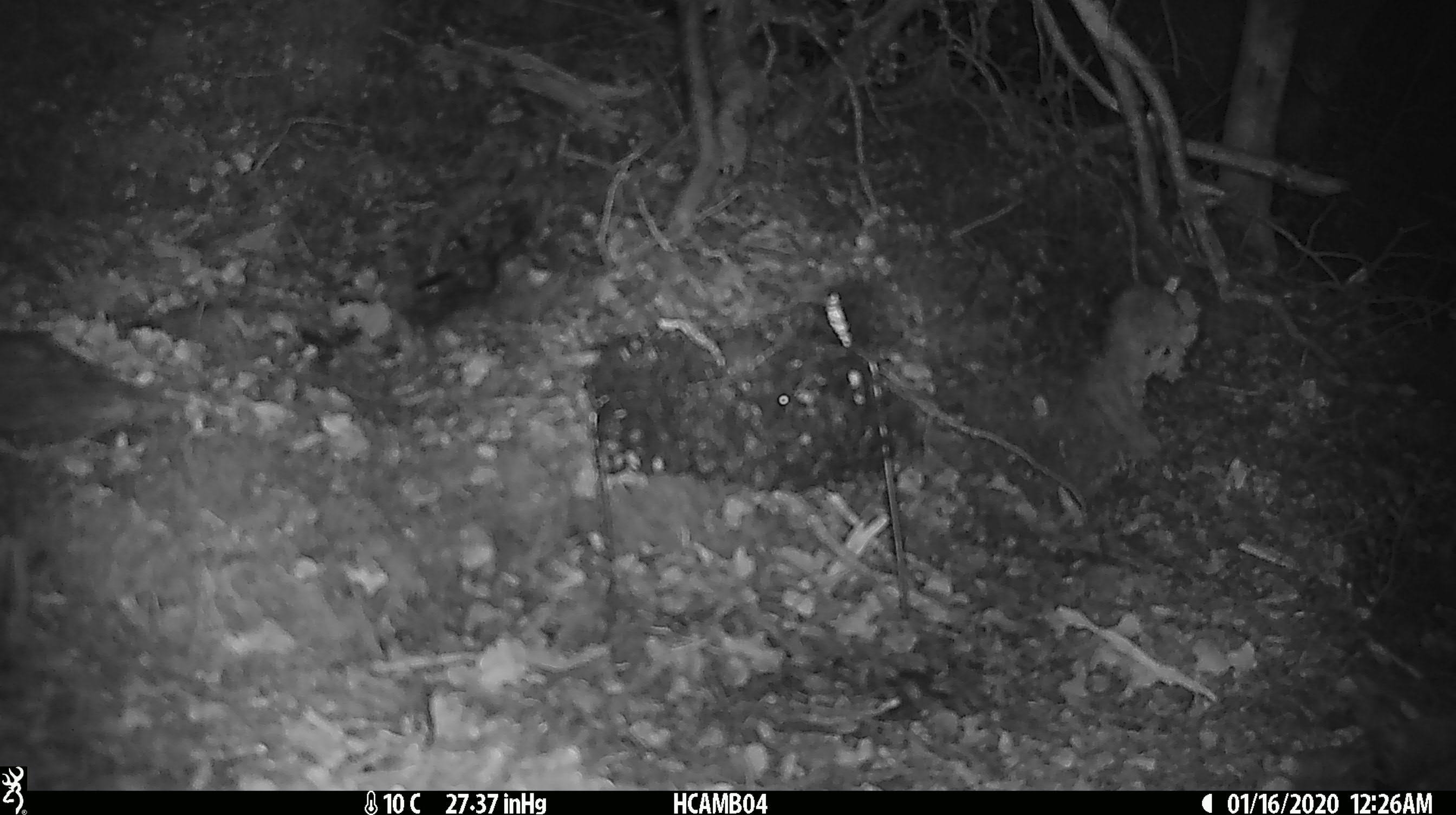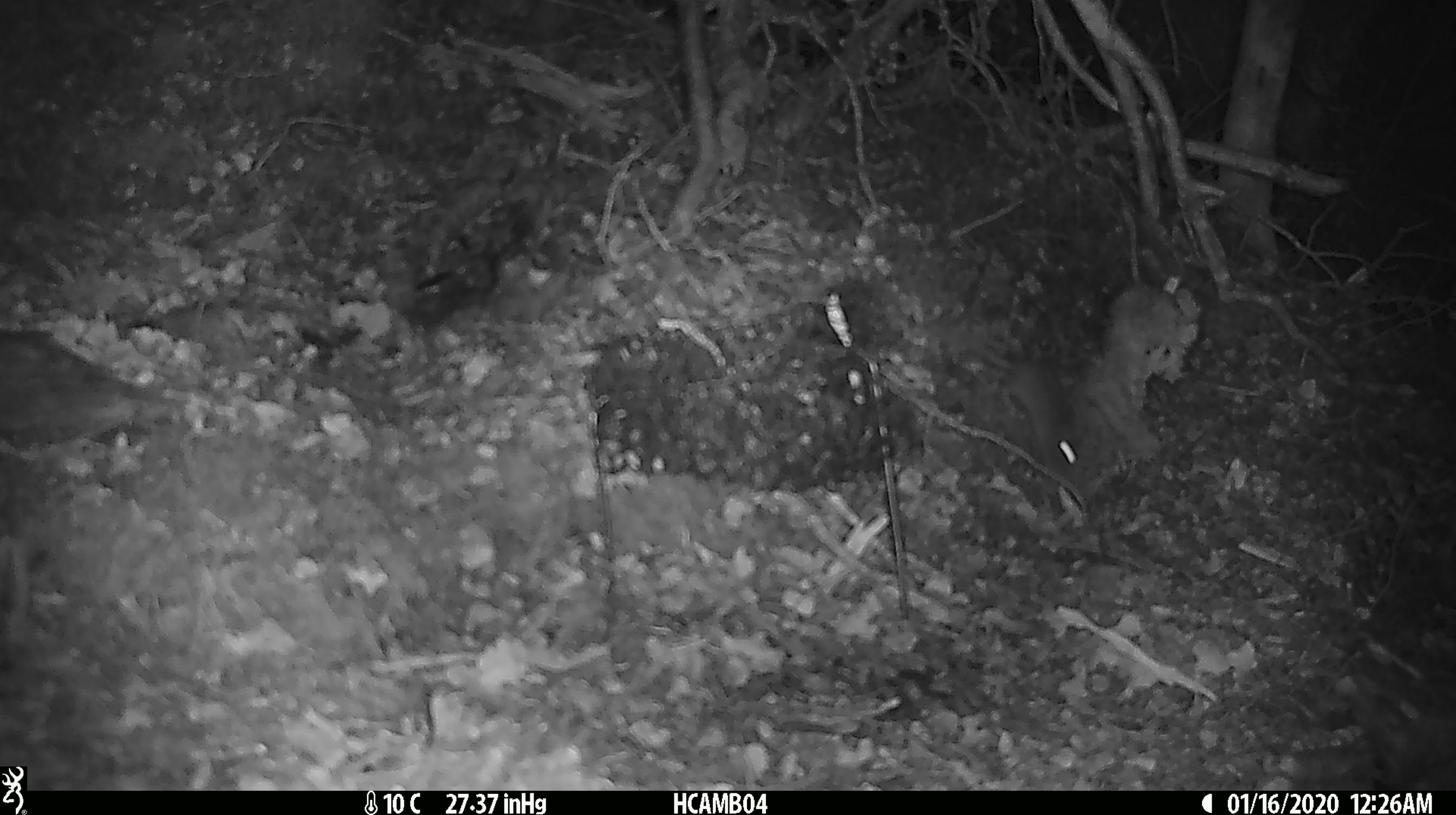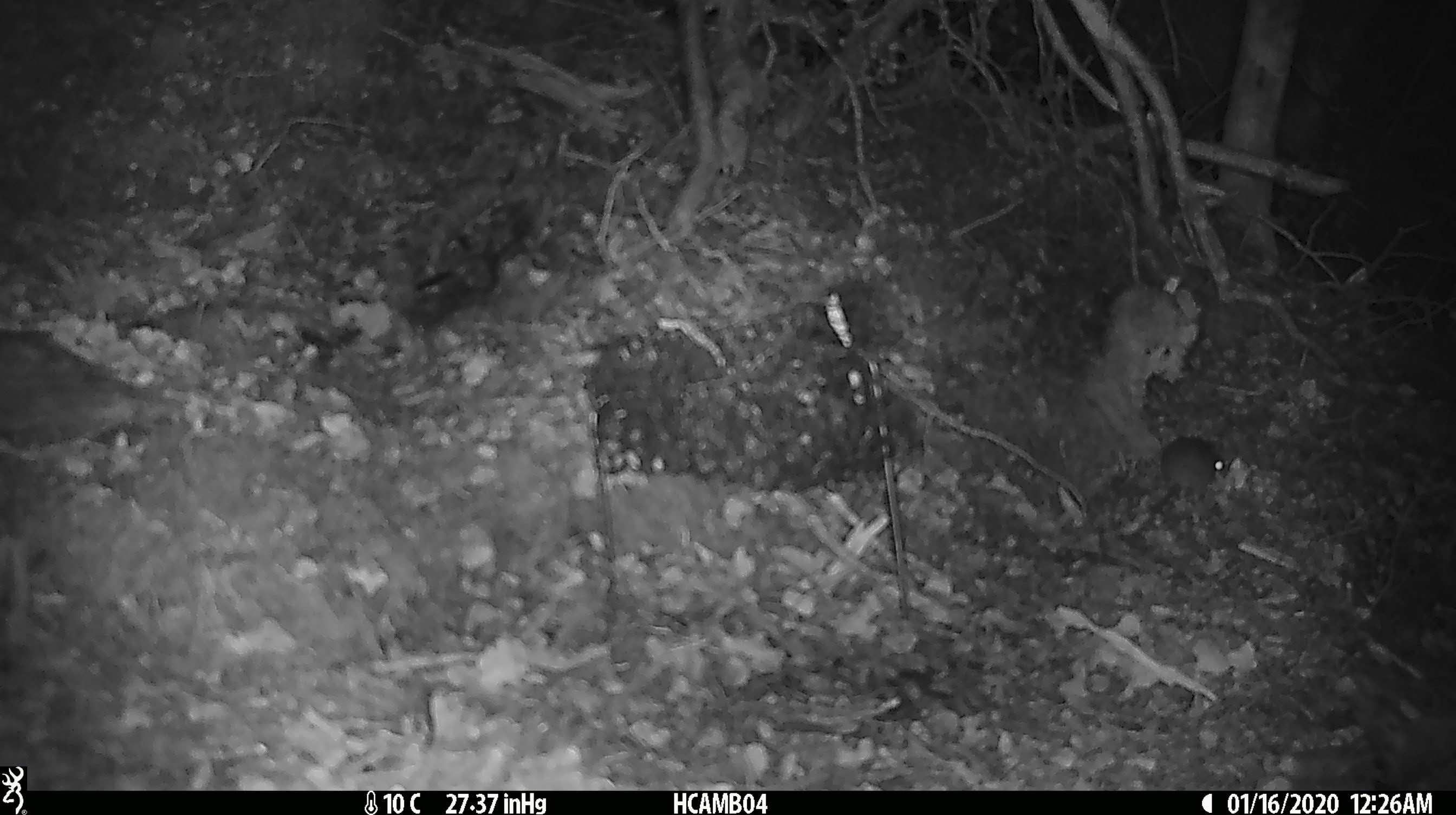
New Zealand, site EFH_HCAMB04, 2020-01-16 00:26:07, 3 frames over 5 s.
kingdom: Animalia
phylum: Chordata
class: Mammalia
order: Rodentia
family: Muridae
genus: Mus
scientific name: Mus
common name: mouse